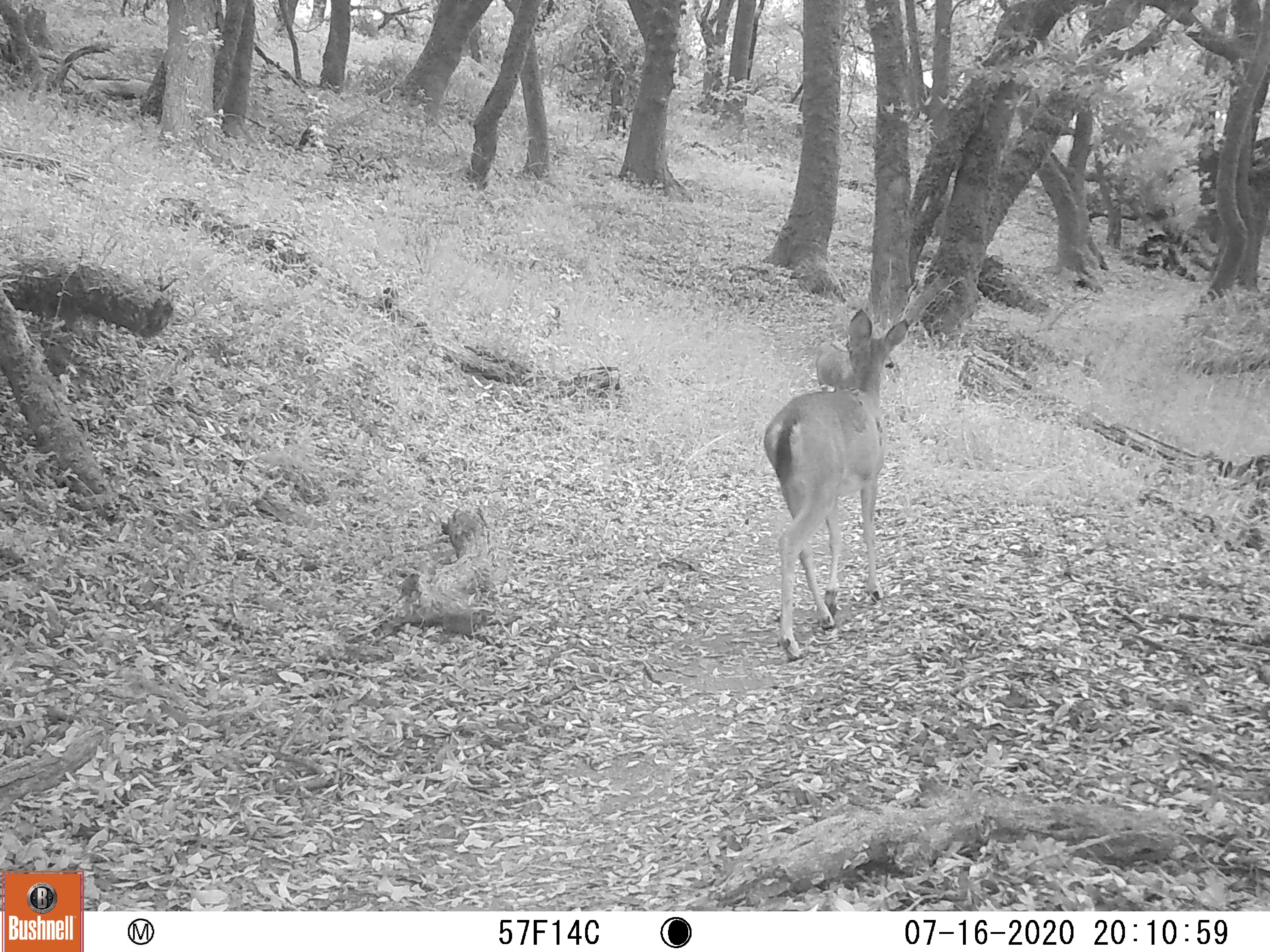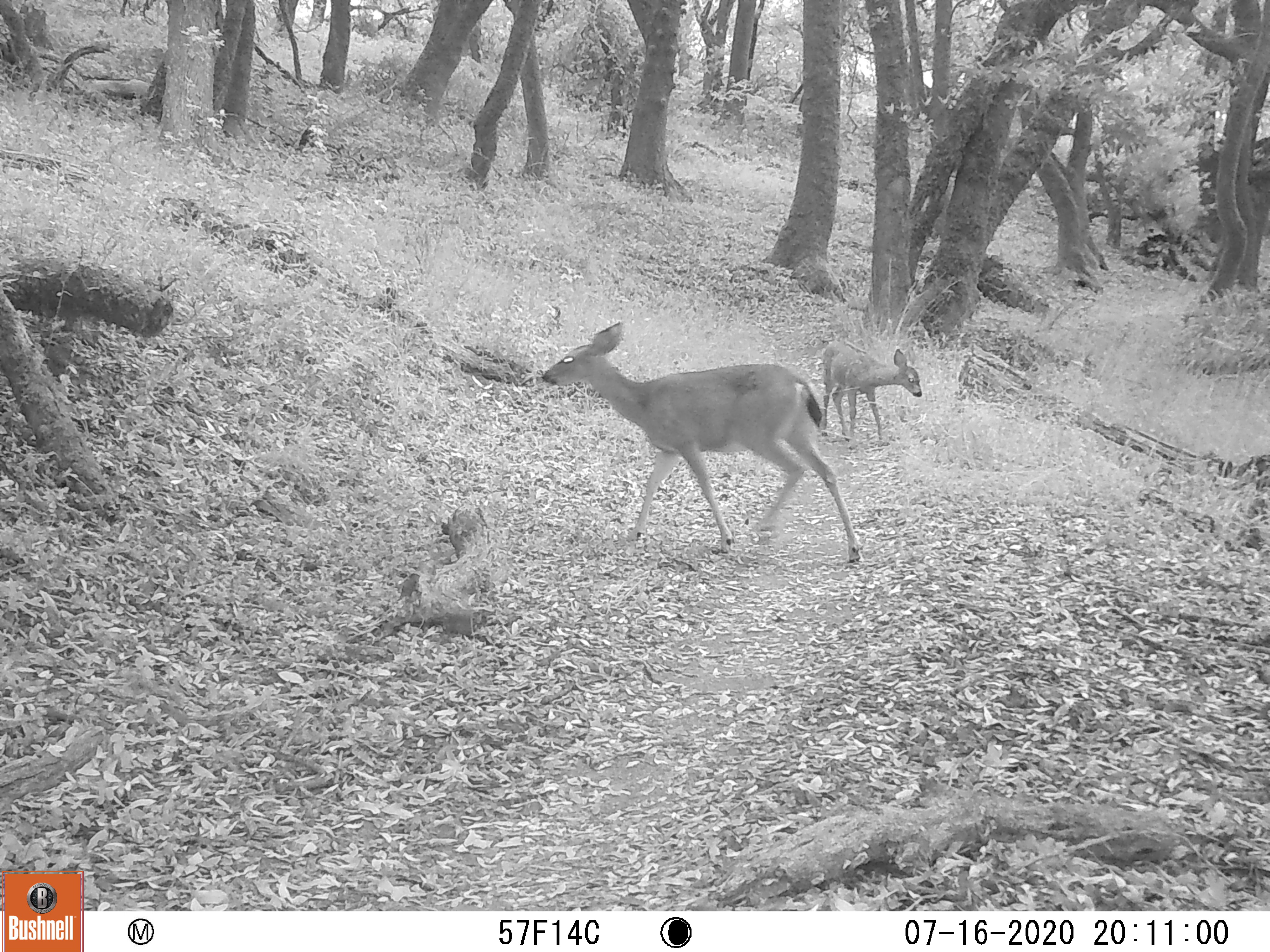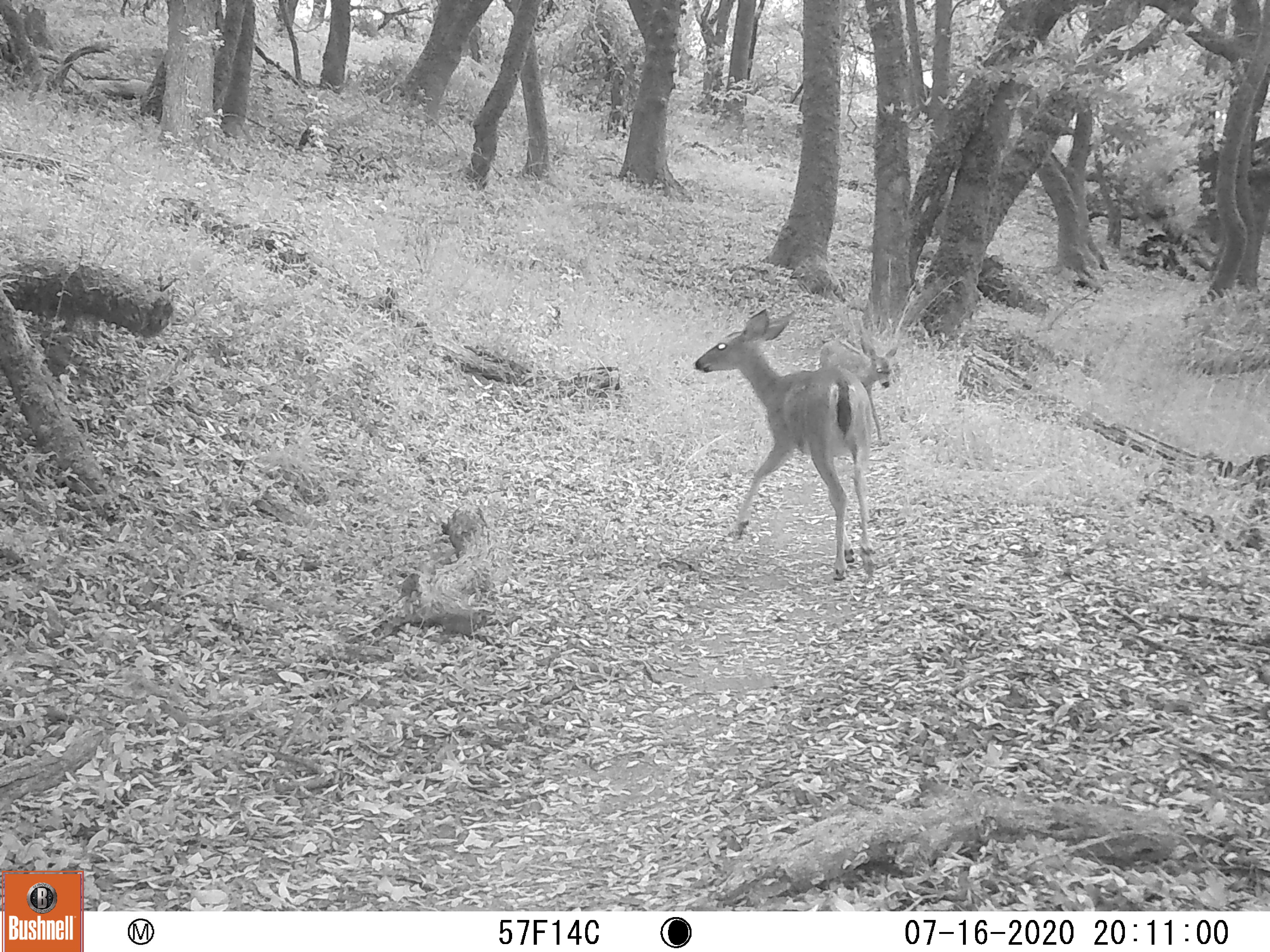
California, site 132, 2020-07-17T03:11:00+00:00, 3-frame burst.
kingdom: Animalia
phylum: Chordata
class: Mammalia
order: Artiodactyla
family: Cervidae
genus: Odocoileus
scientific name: Odocoileus hemionus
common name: mule deer